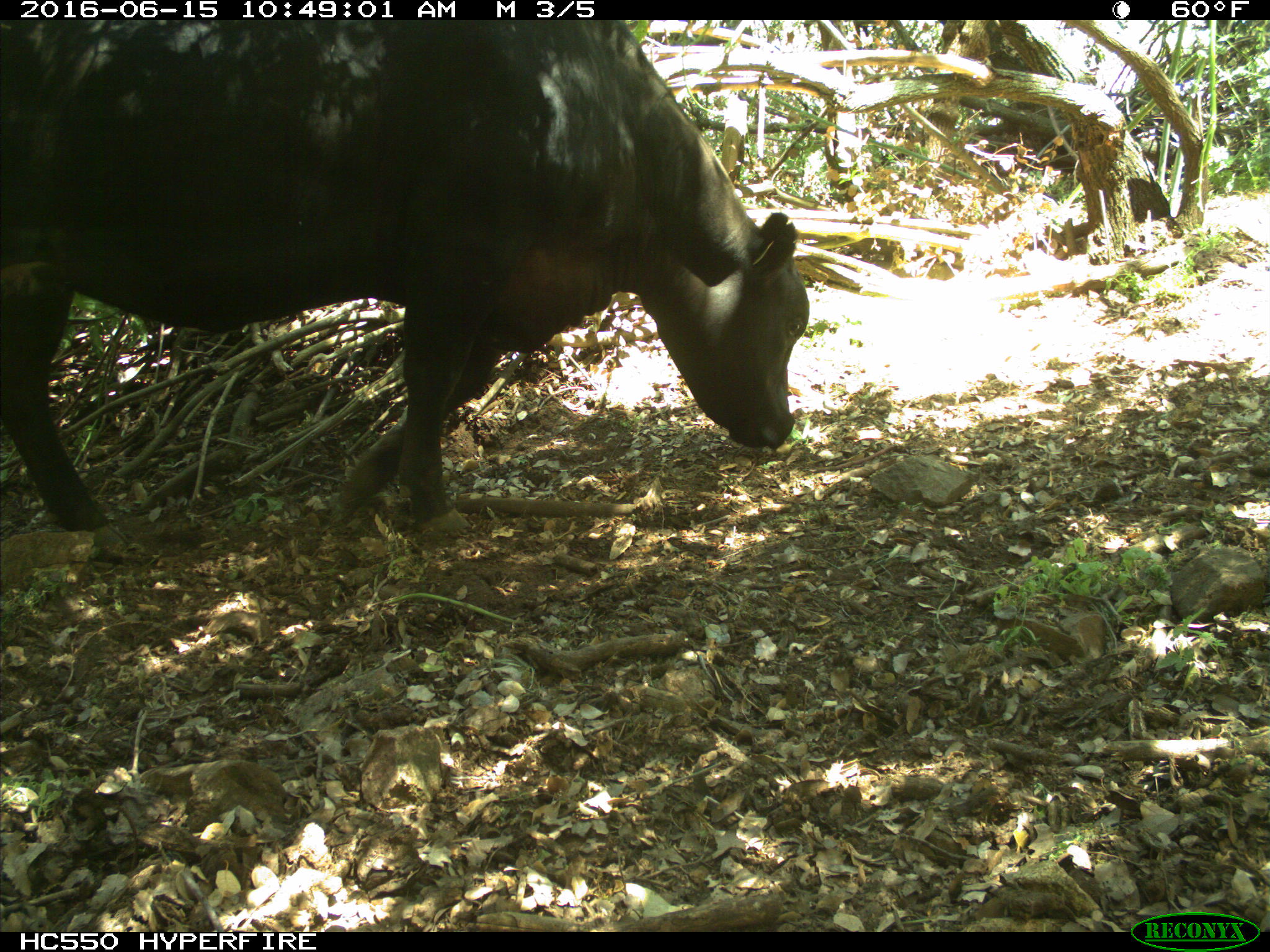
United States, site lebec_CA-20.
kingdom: Animalia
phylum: Chordata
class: Mammalia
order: Artiodactyla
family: Bovidae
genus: Bos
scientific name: Bos taurus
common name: domestic cow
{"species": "Bos taurus (domestic cow)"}